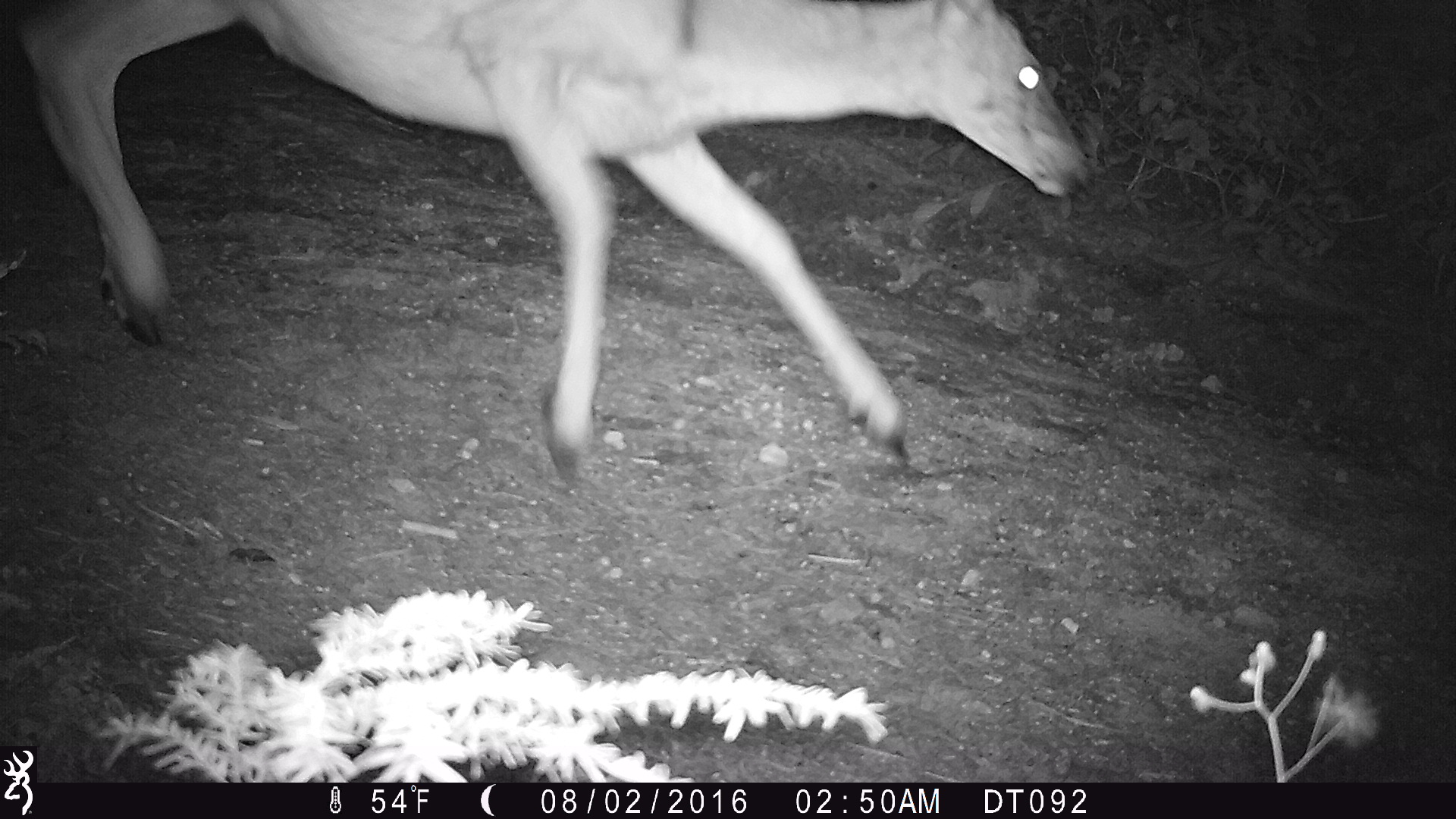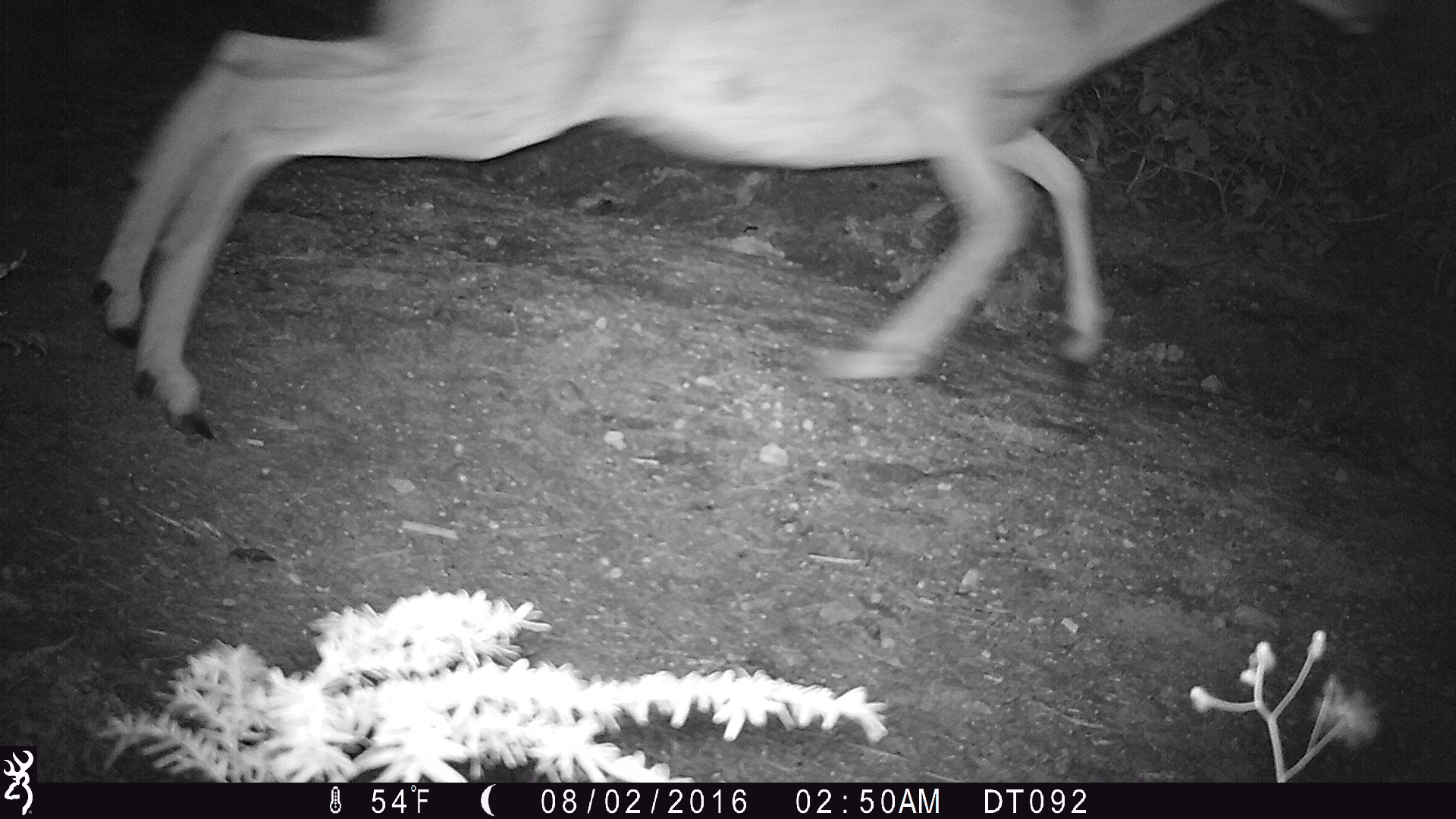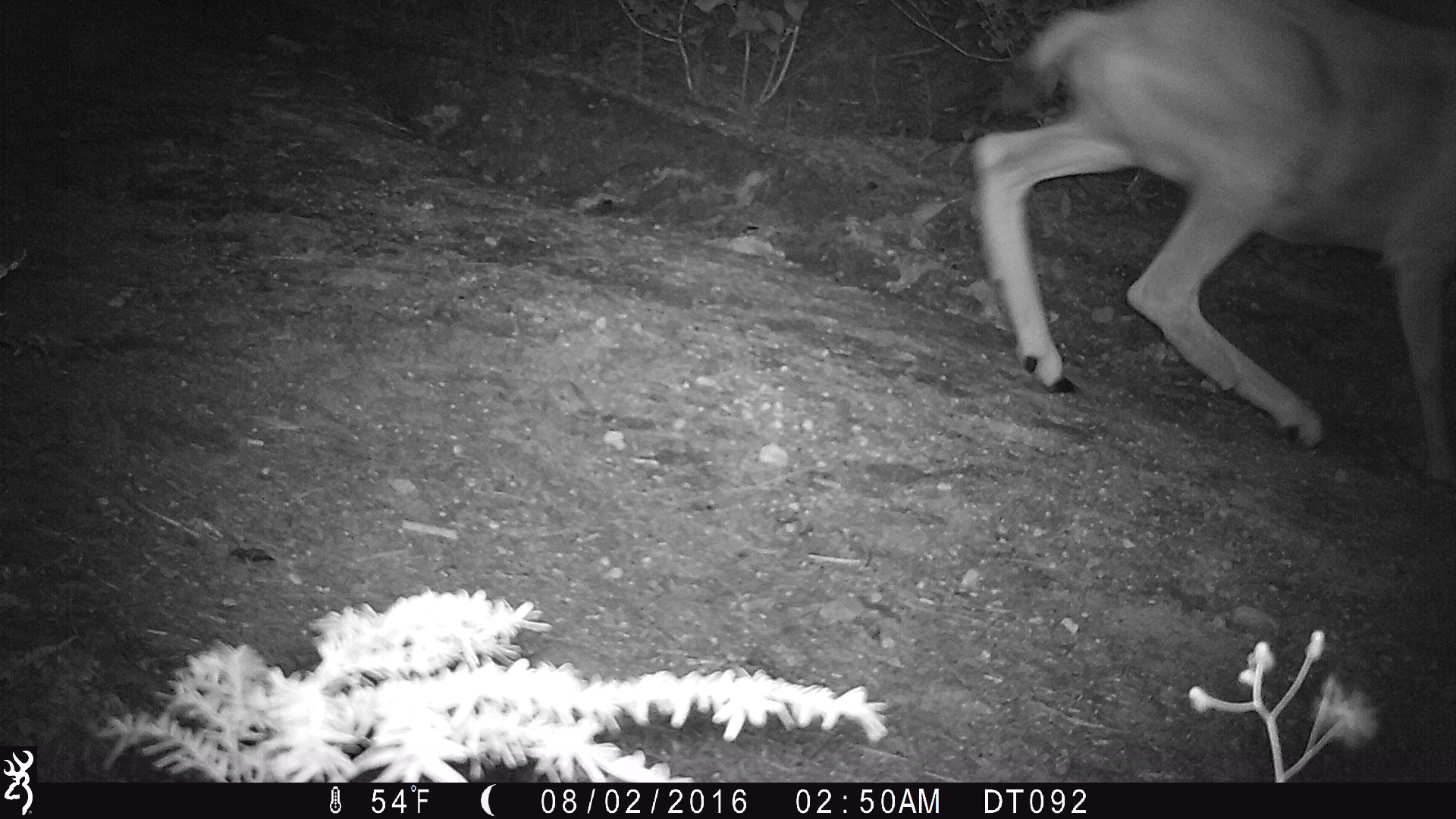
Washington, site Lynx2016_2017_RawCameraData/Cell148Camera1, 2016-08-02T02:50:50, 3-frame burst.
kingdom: Animalia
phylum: Chordata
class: Mammalia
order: Artiodactyla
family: Cervidae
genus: Odocoileus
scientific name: Odocoileus hemionus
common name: mule deer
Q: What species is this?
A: Odocoileus hemionus (mule deer).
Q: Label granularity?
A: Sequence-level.